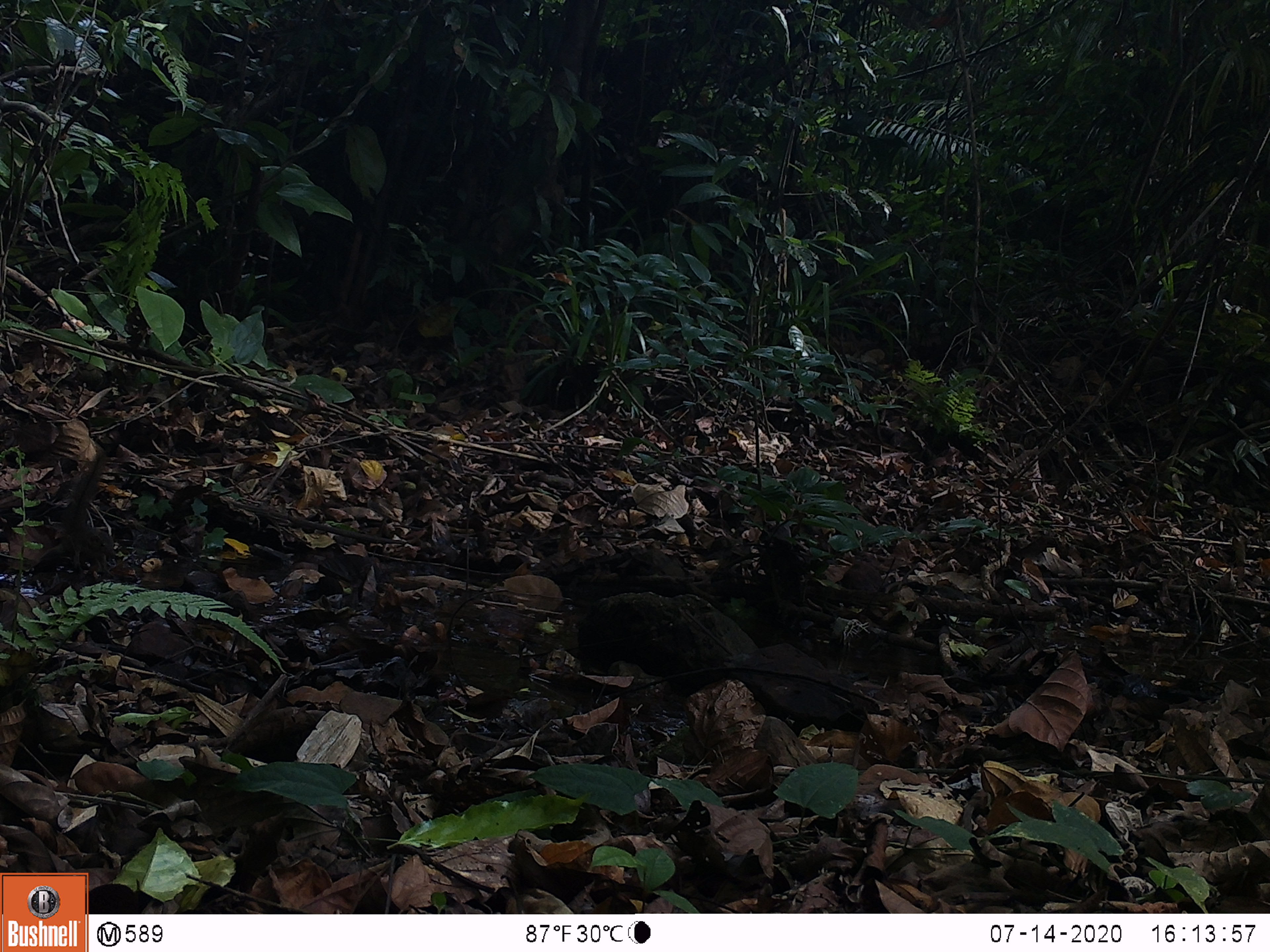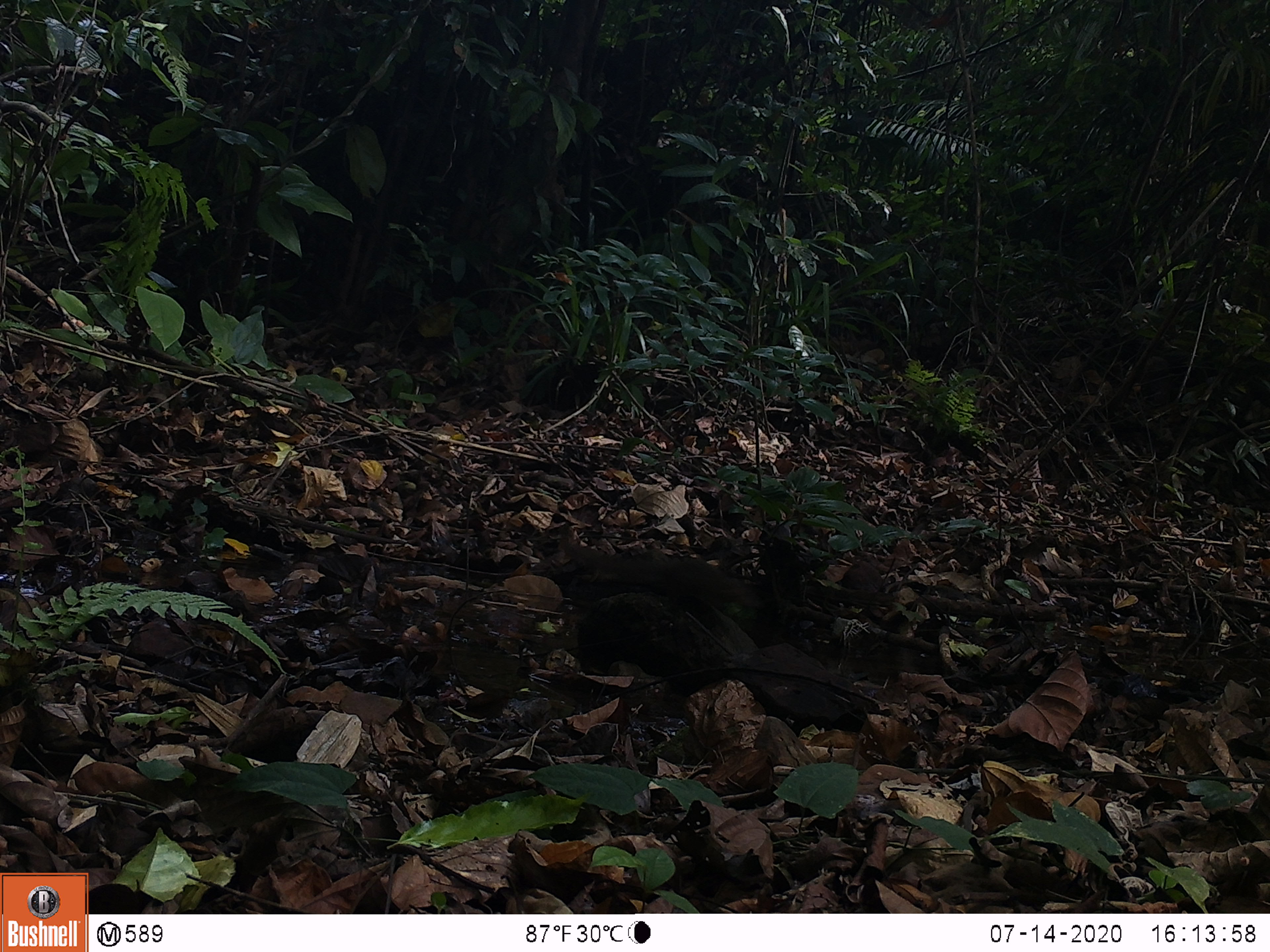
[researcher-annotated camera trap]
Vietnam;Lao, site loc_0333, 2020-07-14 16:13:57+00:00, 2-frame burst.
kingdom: Animalia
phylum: Chordata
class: Mammalia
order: Scandentia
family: Tupaiidae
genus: Tupaia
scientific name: Tupaia belangeri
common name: northern treeshrew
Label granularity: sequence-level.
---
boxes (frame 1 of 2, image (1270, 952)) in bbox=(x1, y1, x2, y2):
northern treeshrew: bbox=(38, 449, 119, 577)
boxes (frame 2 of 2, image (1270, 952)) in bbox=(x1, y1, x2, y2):
northern treeshrew: bbox=(557, 523, 761, 623)